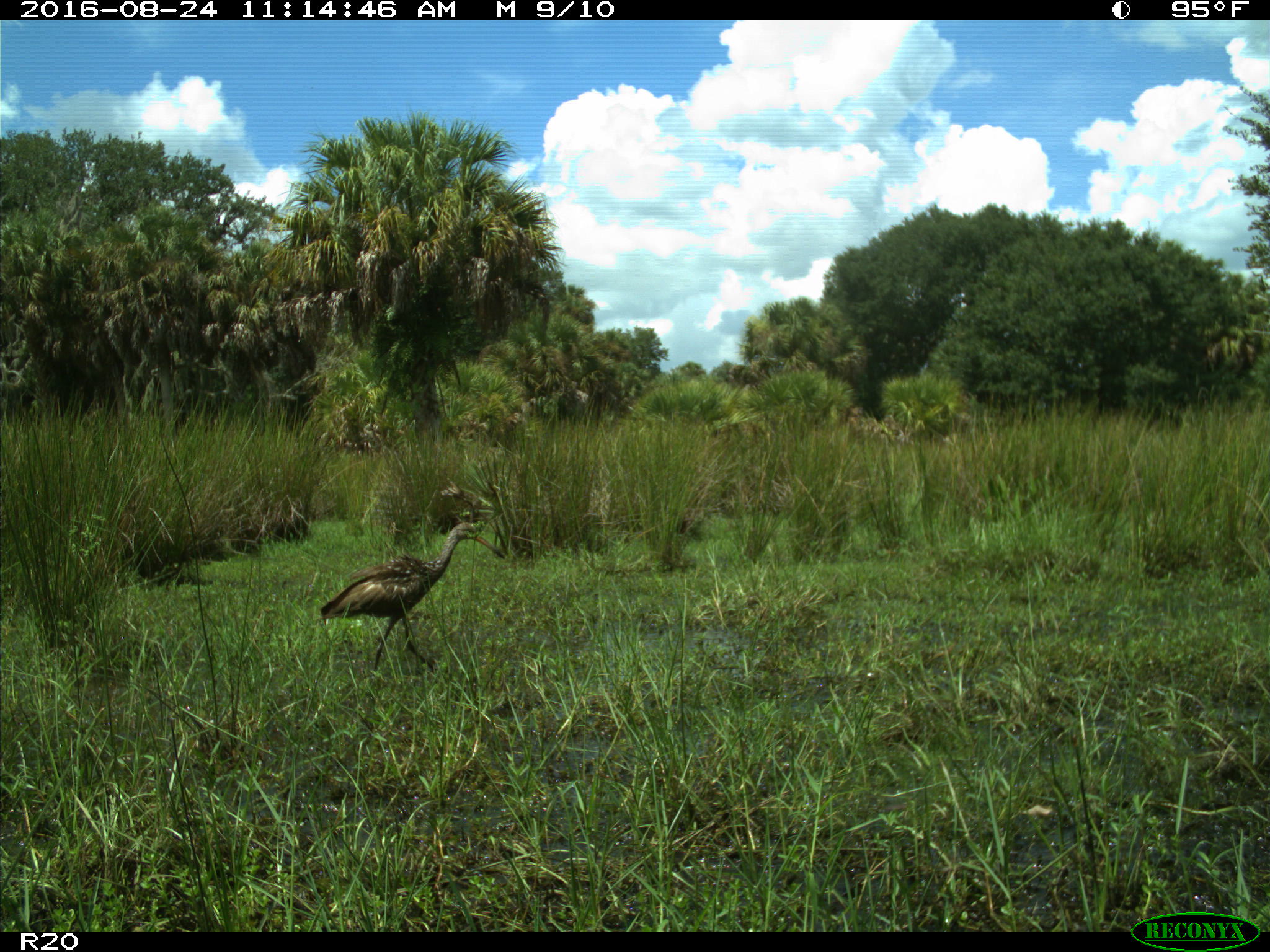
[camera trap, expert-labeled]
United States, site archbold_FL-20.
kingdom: Animalia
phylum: Chordata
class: Aves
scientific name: Aves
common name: birds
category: unidentified bird